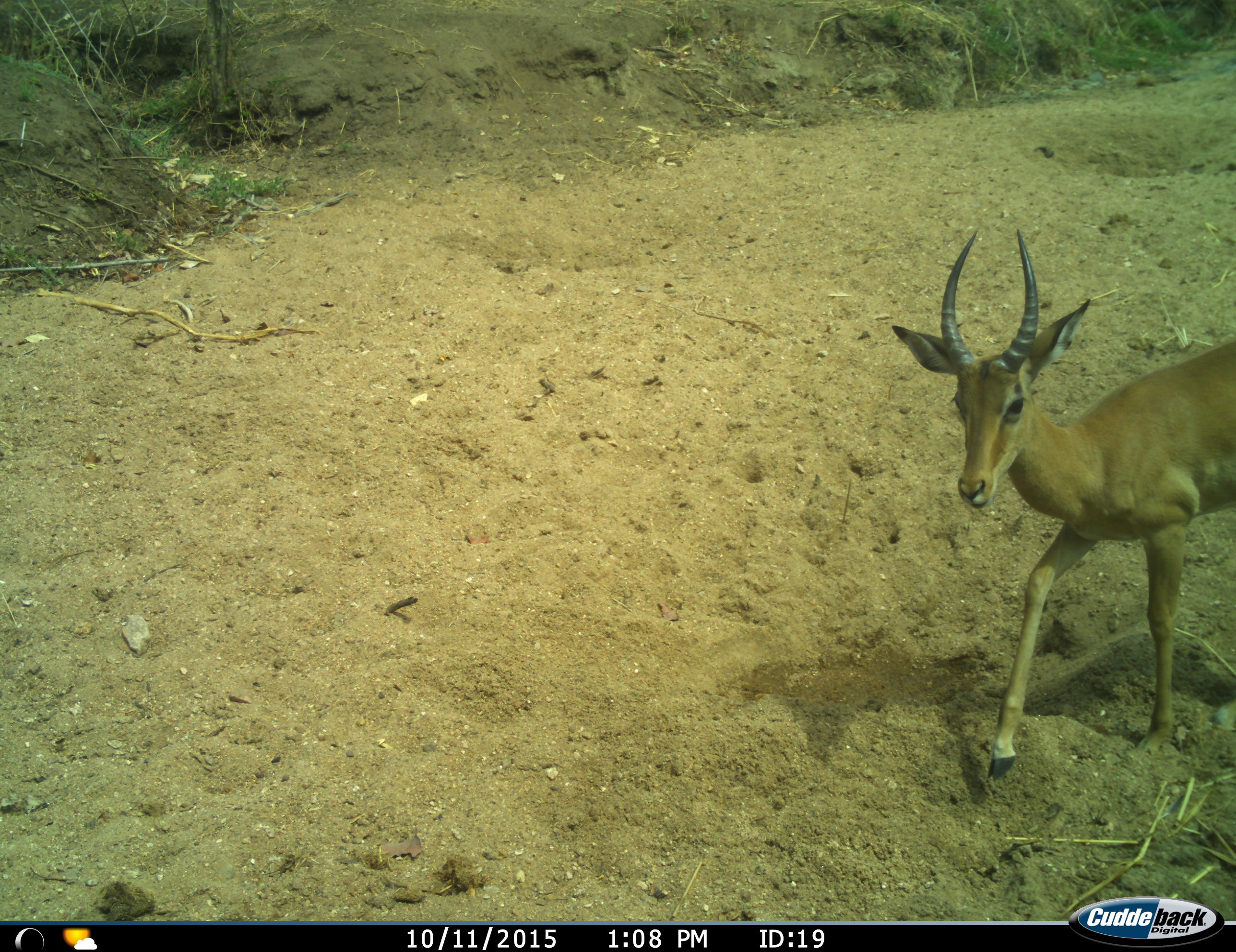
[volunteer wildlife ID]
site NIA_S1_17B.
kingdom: Animalia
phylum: Chordata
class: Mammalia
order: Artiodactyla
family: Bovidae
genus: Aepyceros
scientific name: Aepyceros melampus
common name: impala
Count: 1.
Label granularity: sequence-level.